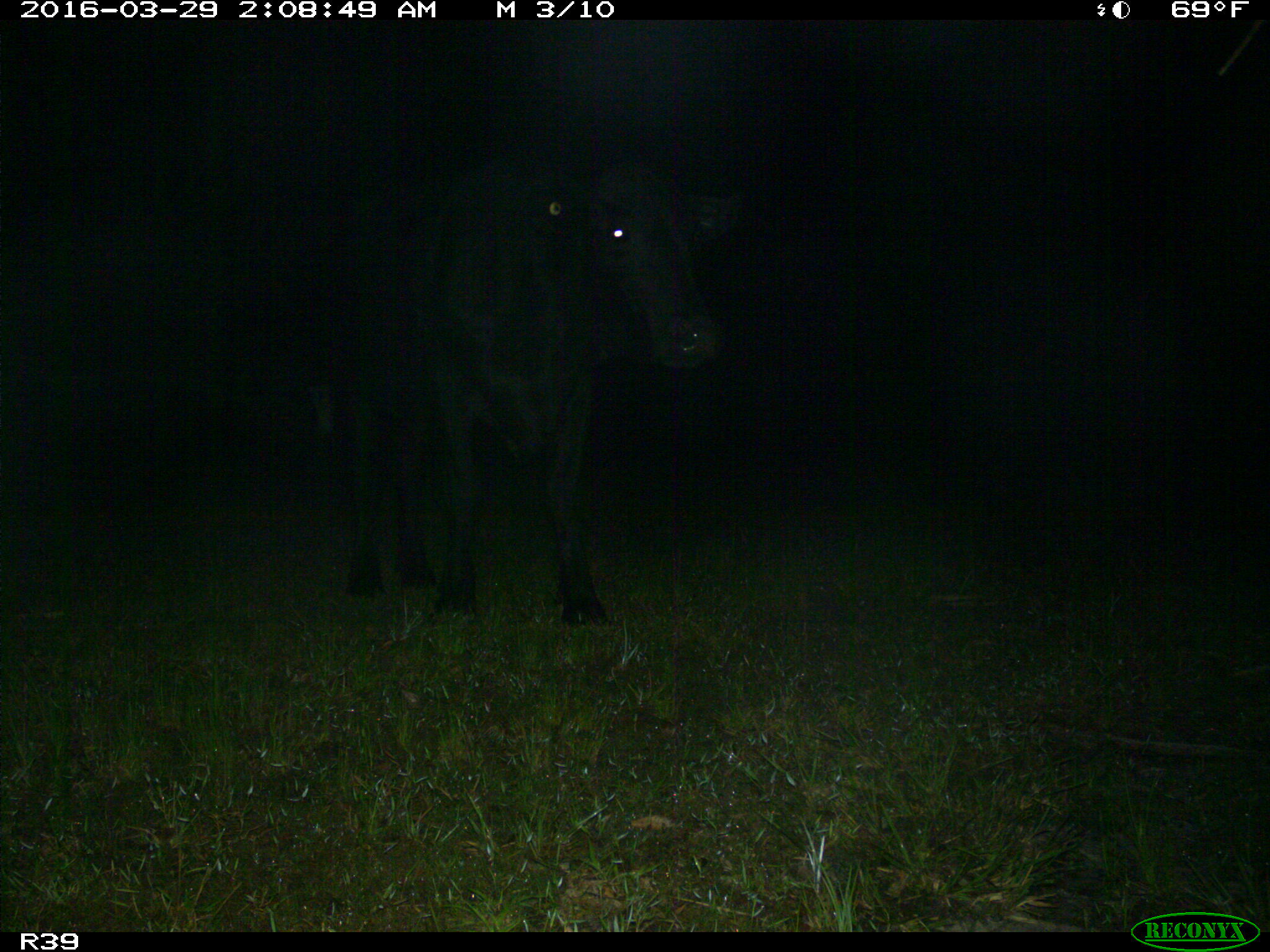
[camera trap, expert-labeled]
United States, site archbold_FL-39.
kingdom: Animalia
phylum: Chordata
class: Mammalia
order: Artiodactyla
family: Bovidae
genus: Bos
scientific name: Bos taurus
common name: domestic cow